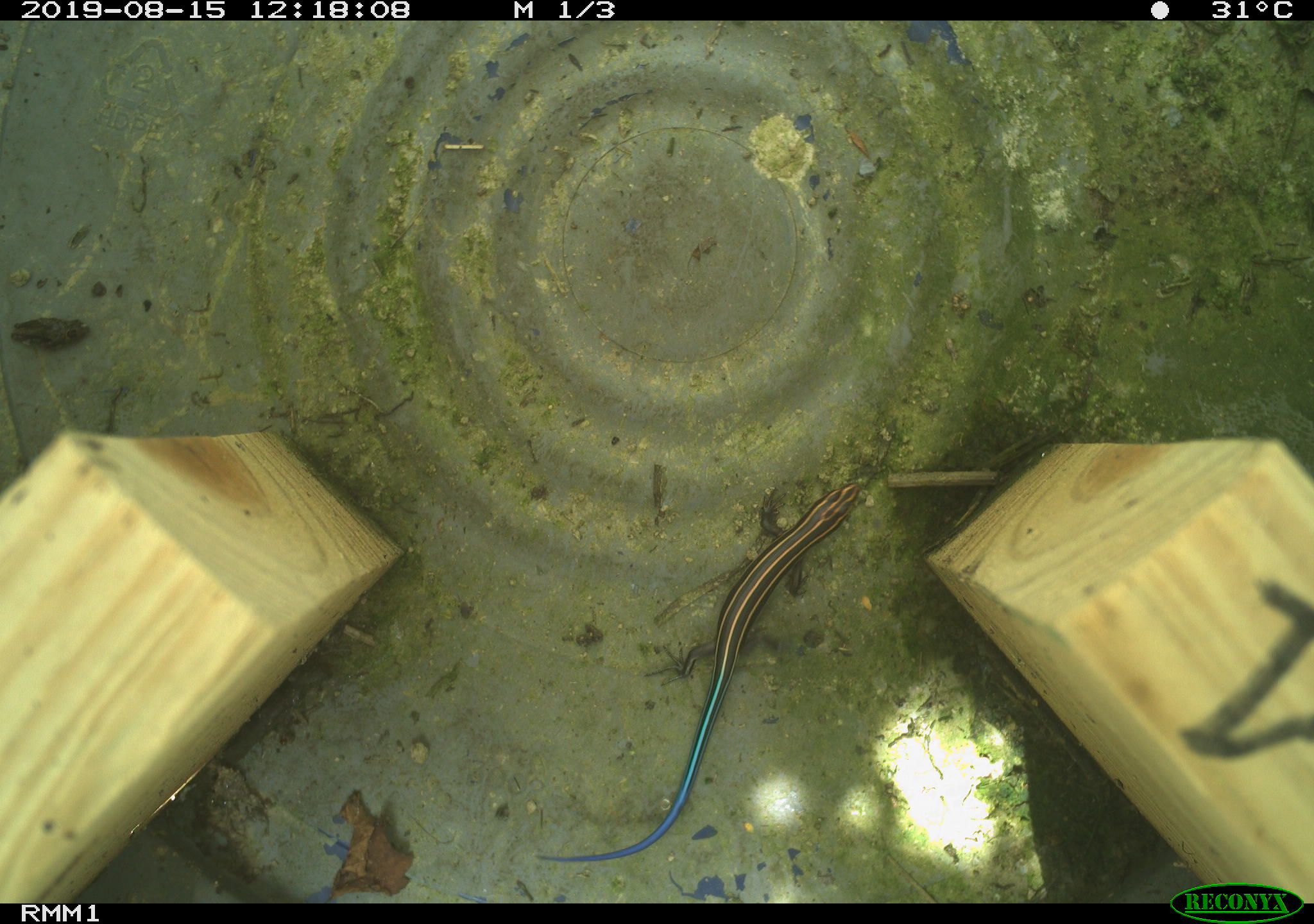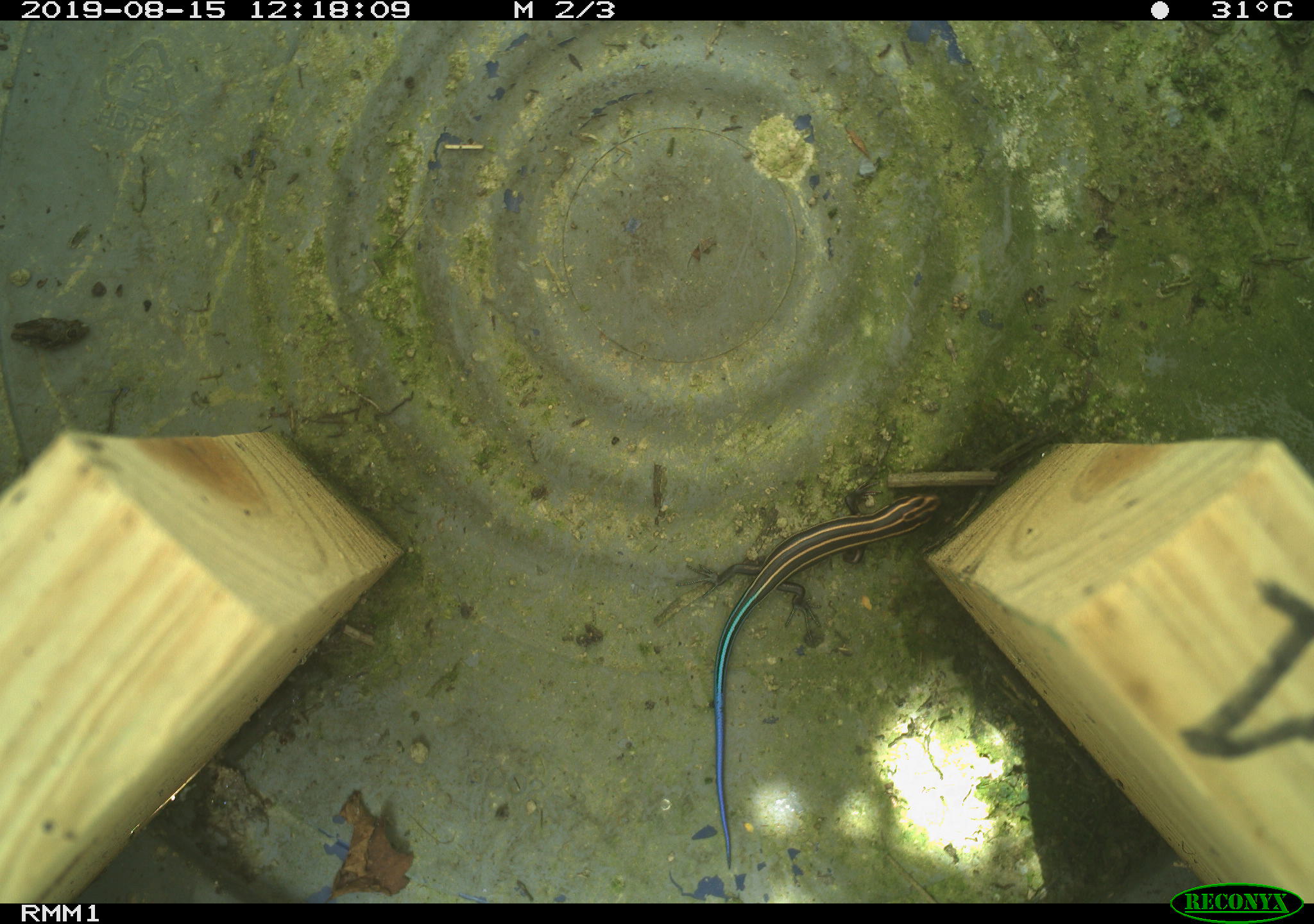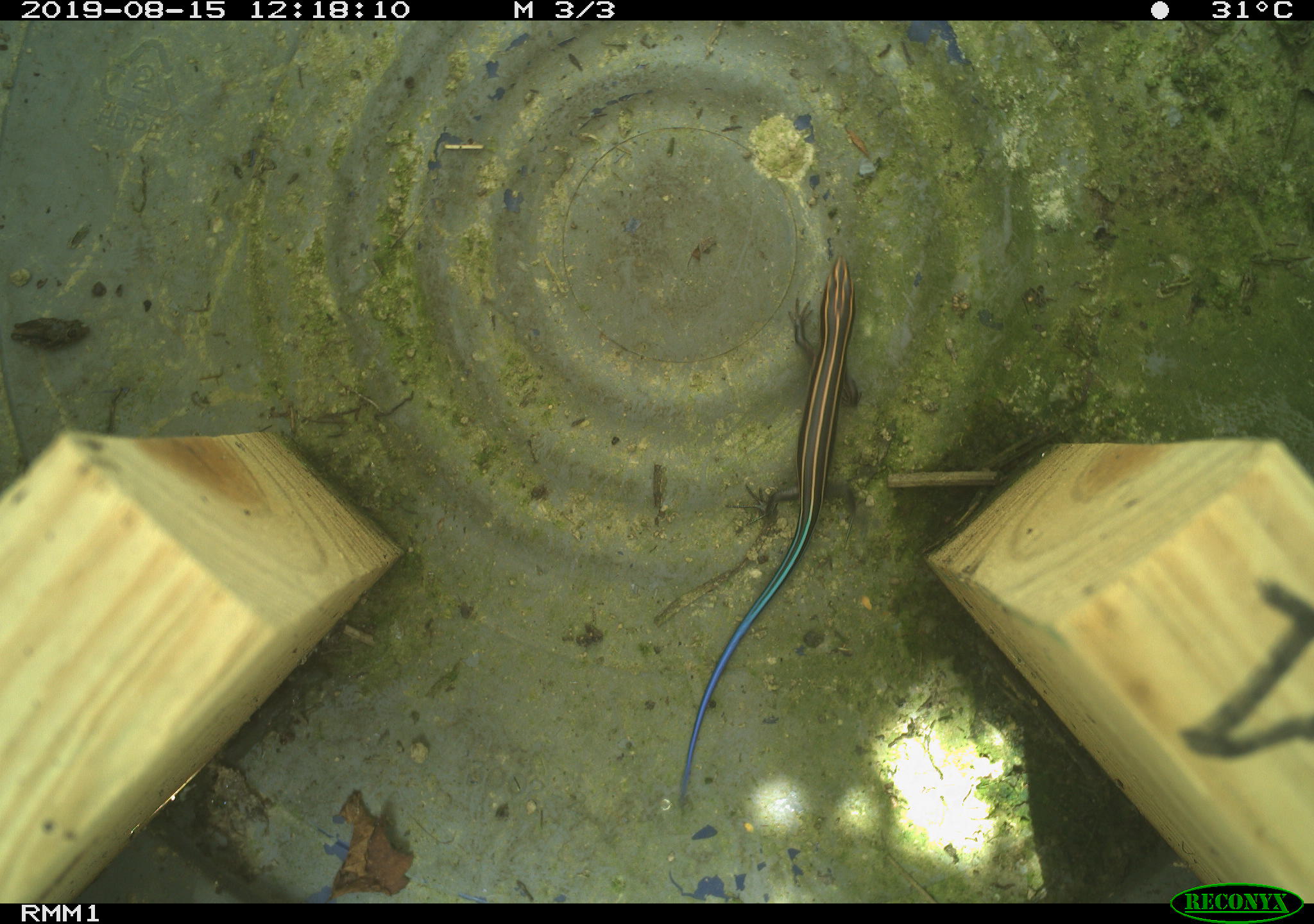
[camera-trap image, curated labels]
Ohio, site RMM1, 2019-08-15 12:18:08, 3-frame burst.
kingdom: Animalia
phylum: Chordata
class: Reptilia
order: Squamata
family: Scincidae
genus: Plestiodon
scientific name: Plestiodon fasciatus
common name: common five-lined skink